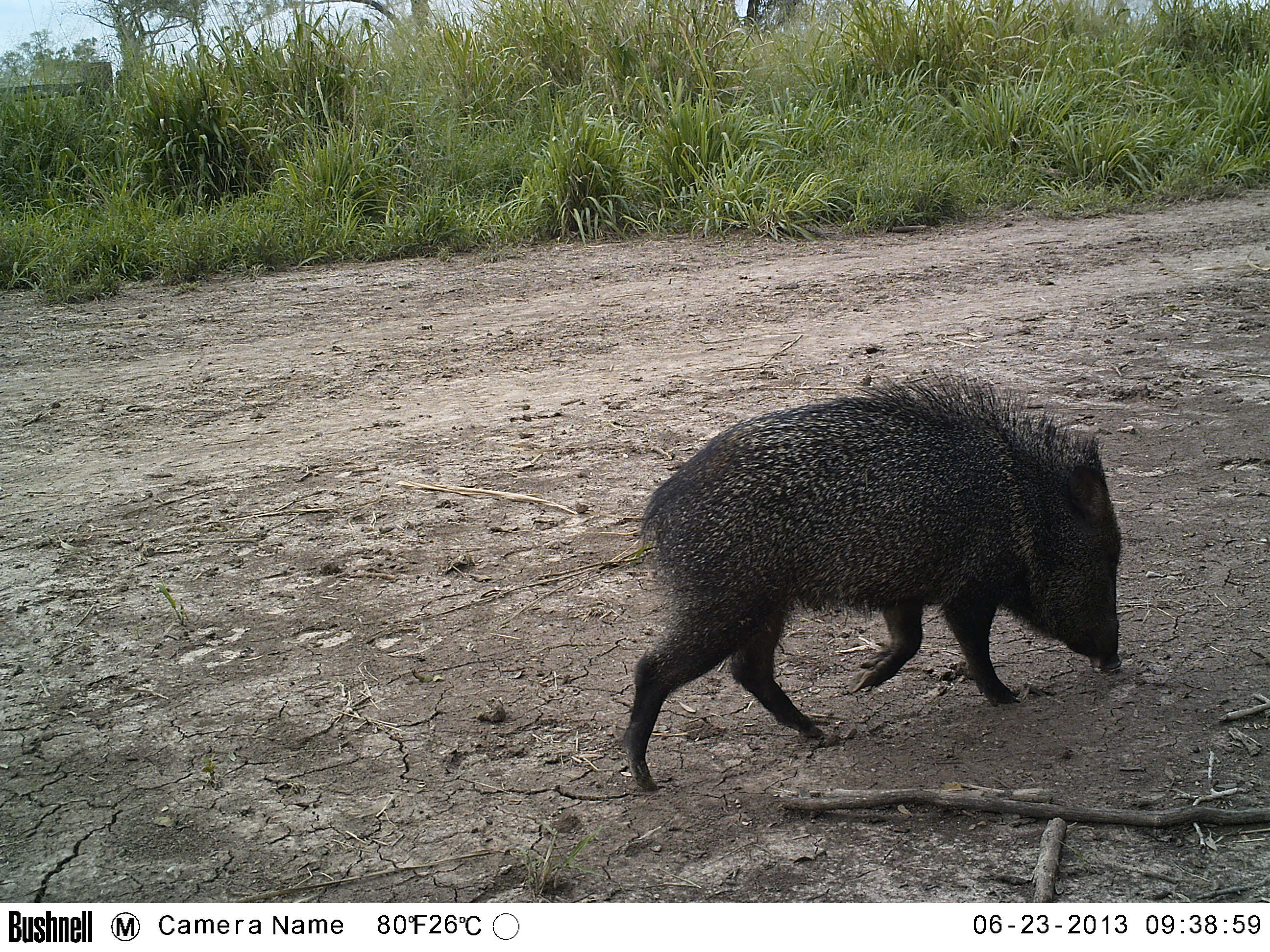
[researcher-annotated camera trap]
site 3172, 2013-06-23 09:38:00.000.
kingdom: Animalia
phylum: Chordata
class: Mammalia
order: Artiodactyla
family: Tayassuidae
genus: Pecari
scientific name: Pecari tajacu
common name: collared peccary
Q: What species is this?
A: Pecari tajacu (collared peccary).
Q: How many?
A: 1.